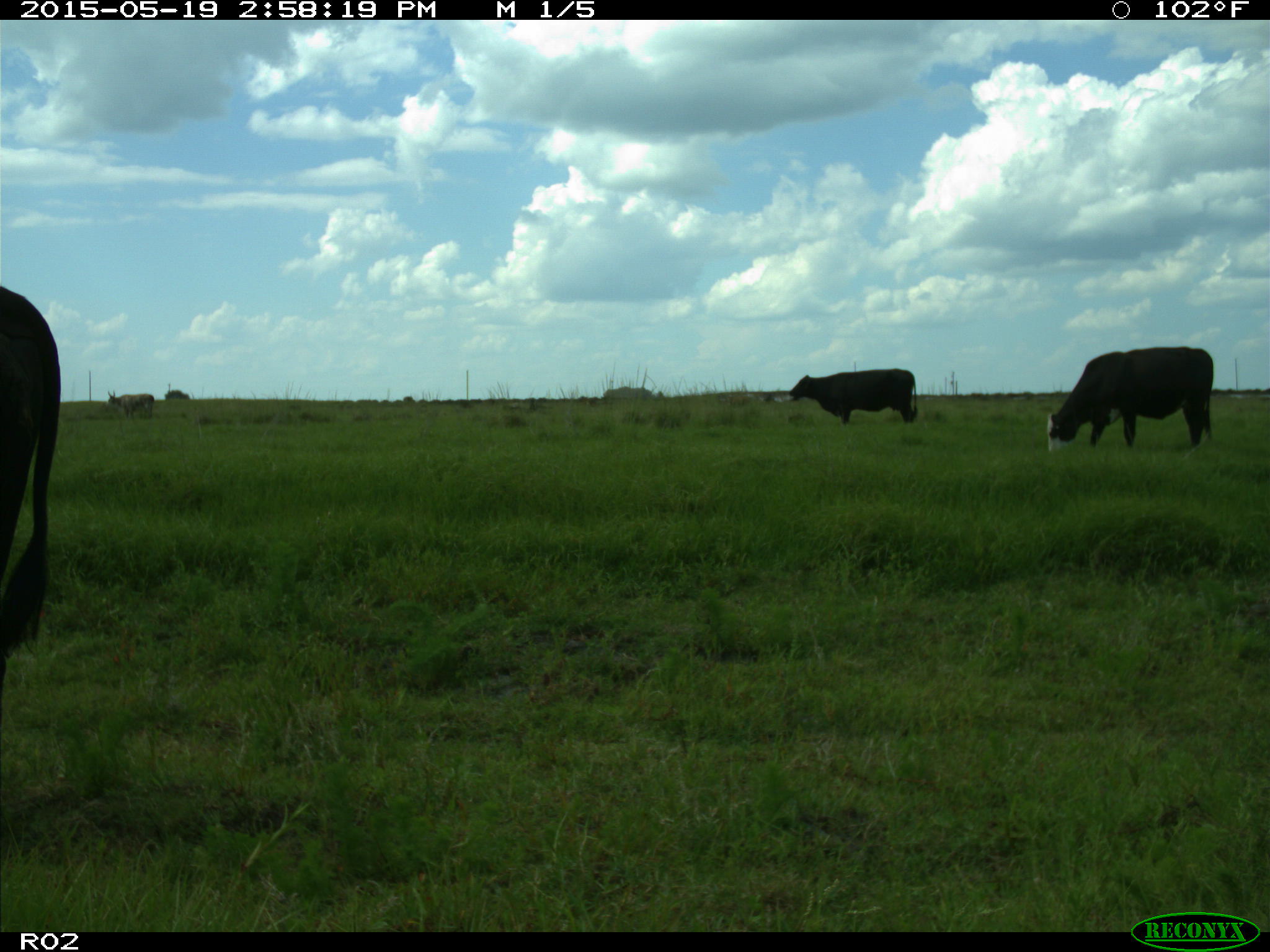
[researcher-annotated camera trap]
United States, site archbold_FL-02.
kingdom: Animalia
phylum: Chordata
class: Mammalia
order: Artiodactyla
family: Bovidae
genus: Bos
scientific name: Bos taurus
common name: domestic cow